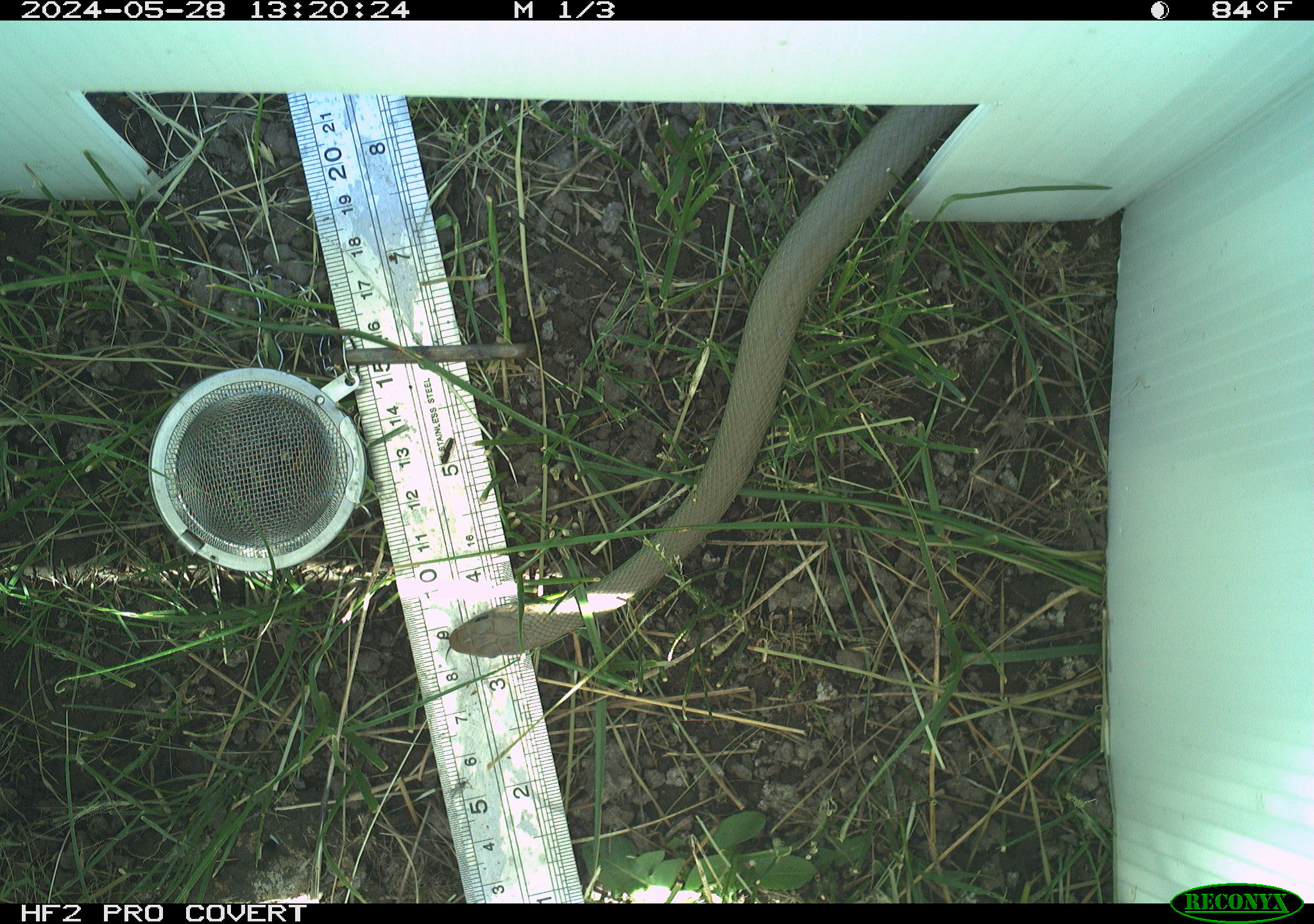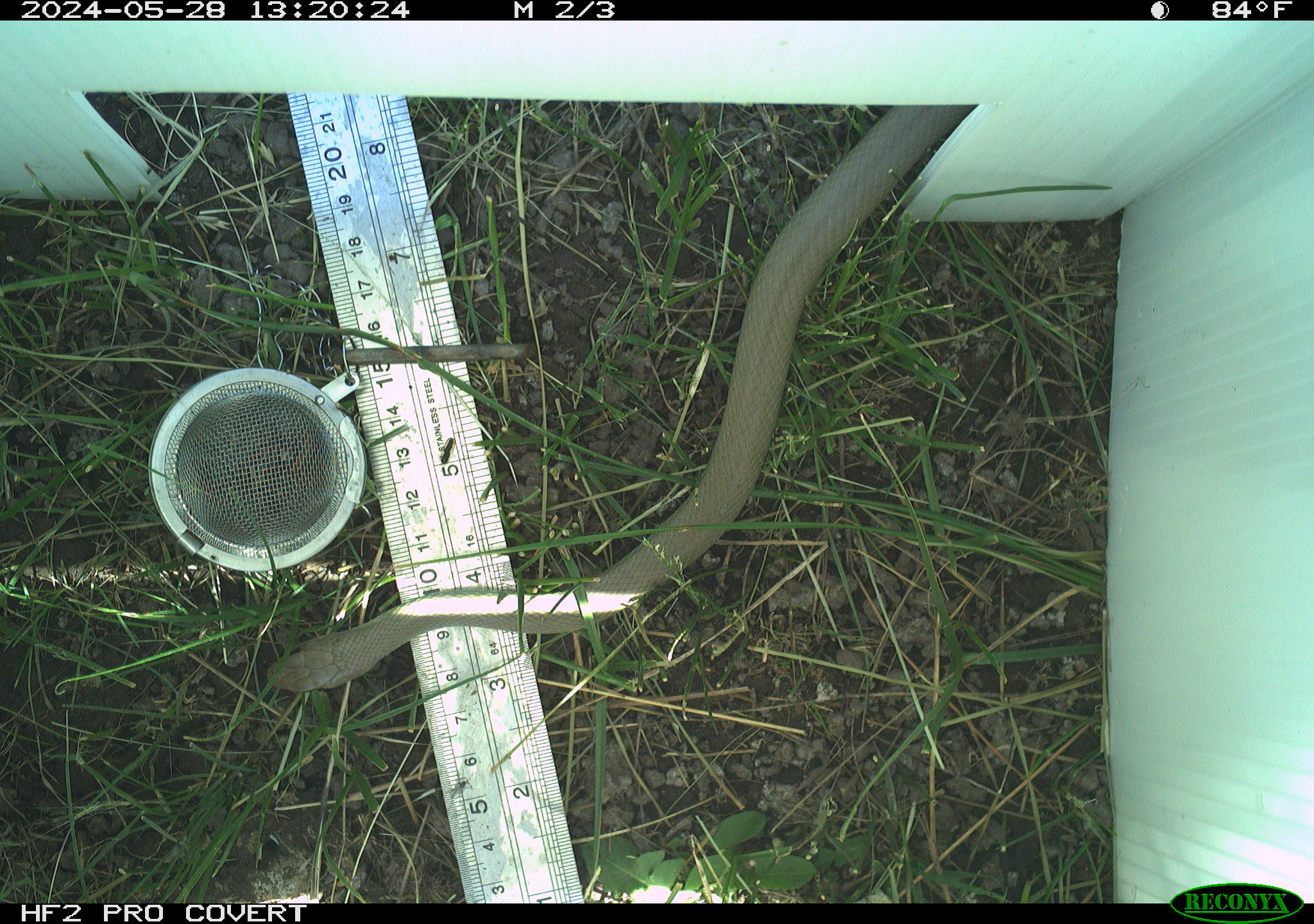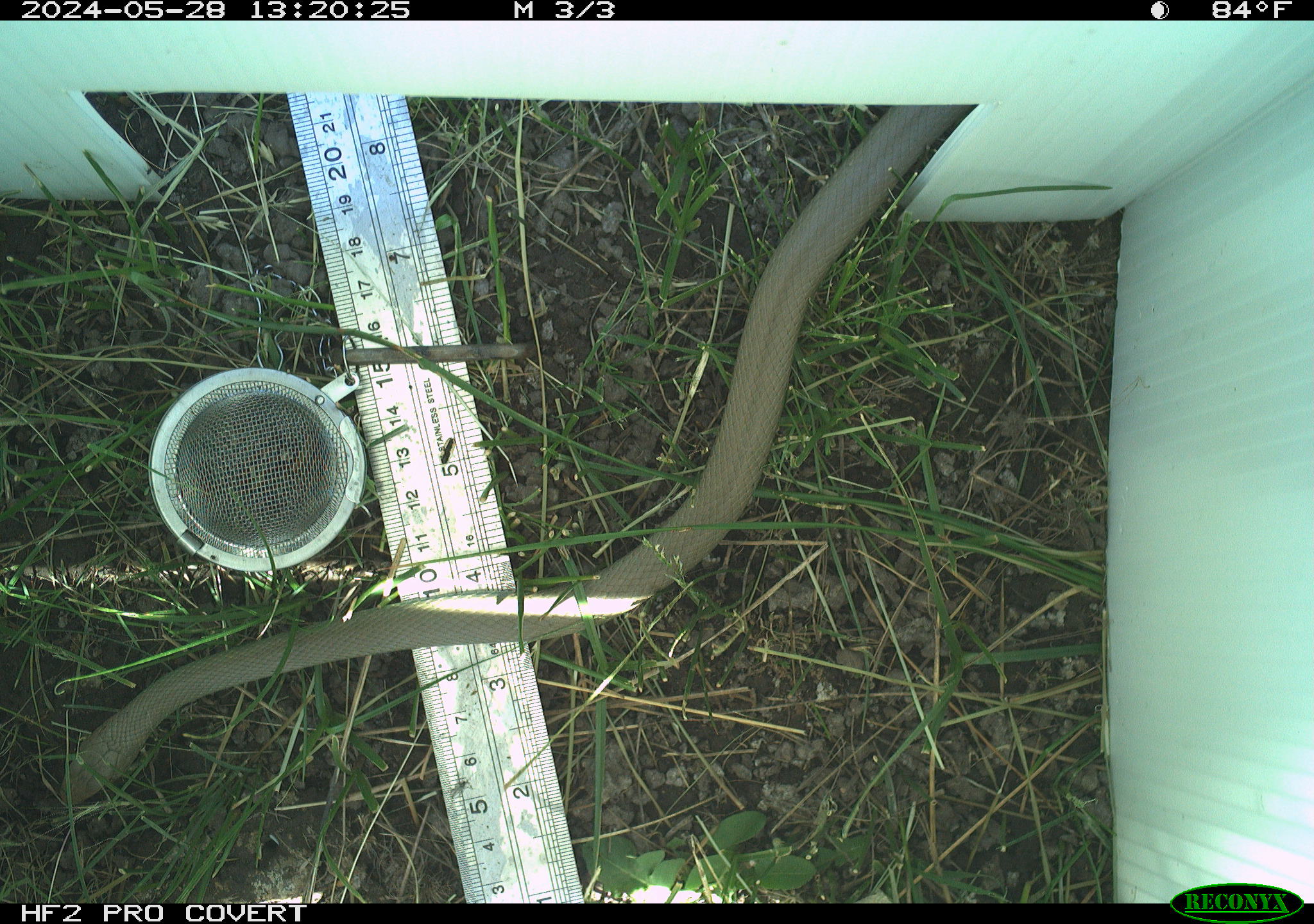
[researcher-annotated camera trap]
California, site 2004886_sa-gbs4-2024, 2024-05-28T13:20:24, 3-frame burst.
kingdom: Animalia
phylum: Chordata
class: Reptilia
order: Squamata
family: Colubridae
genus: Coluber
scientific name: Coluber constrictor mormon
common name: western yellow-bellied racer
Western yellow-bellied racer (Coluber constrictor mormon).